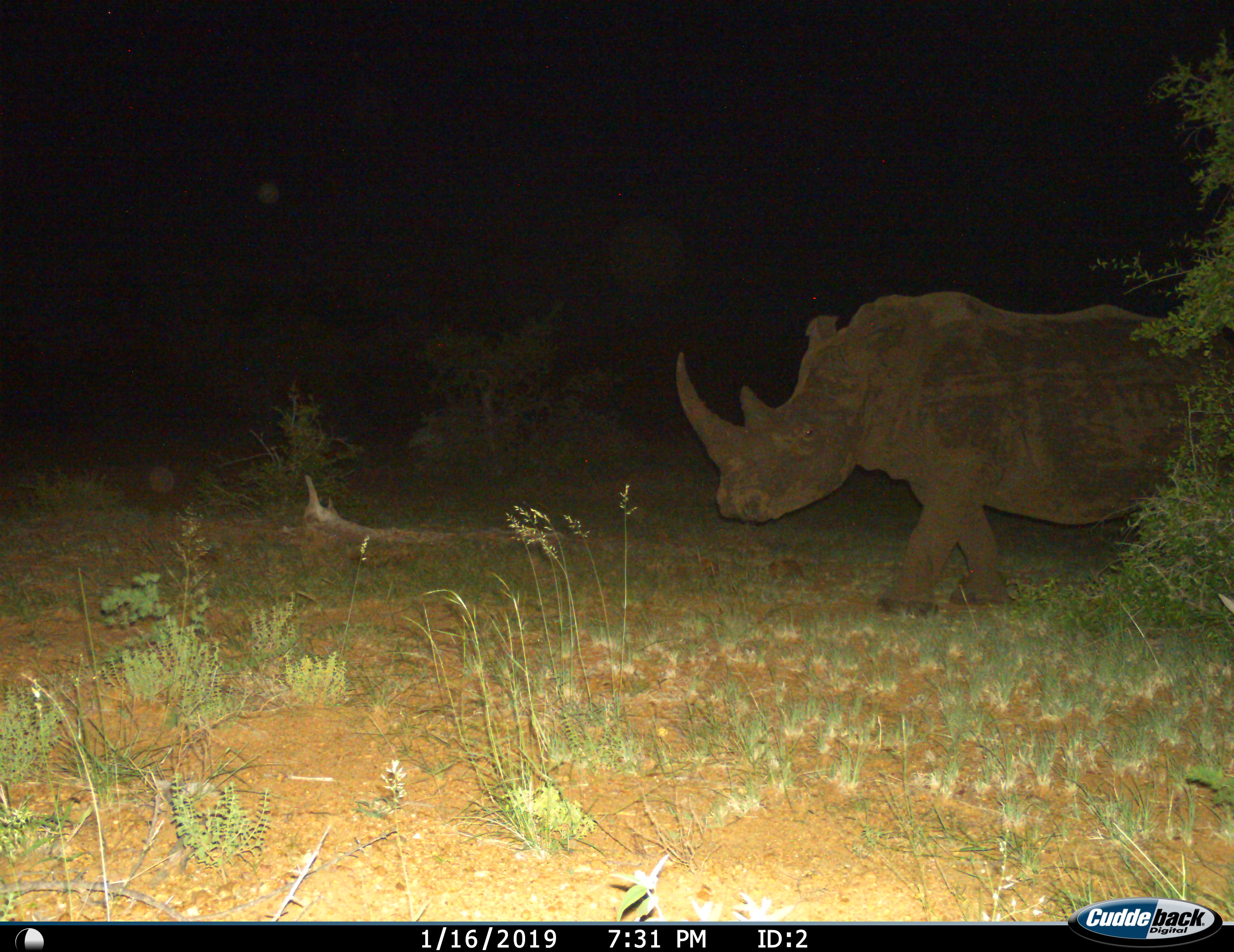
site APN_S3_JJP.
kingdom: Animalia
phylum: Chordata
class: Mammalia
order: Perissodactyla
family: Rhinocerotidae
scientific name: Rhinocerotidae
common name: unknown rhinoceros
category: rhinocerosunknown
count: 1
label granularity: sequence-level